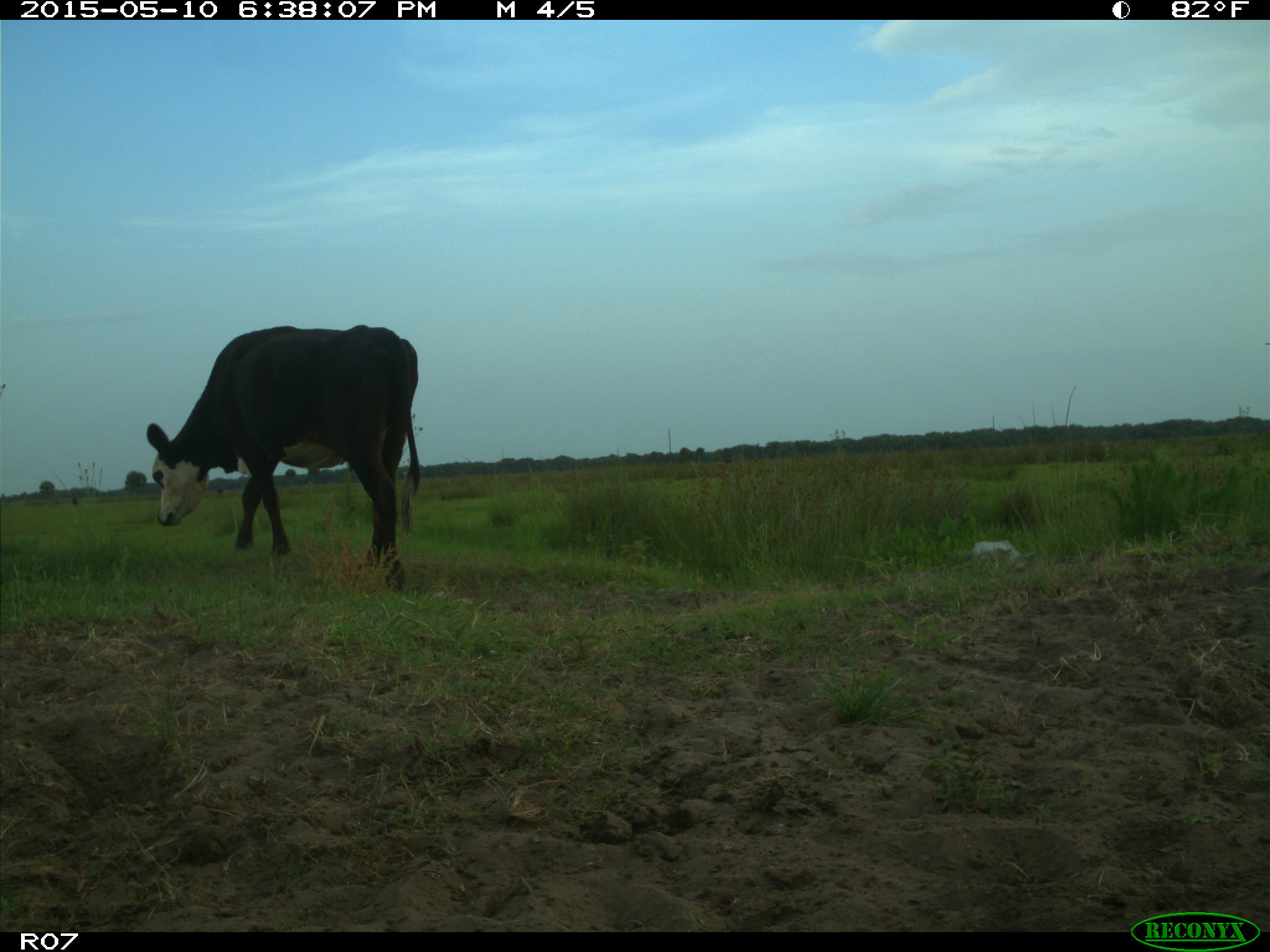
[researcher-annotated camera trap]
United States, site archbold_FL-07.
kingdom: Animalia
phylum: Chordata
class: Mammalia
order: Artiodactyla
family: Bovidae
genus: Bos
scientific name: Bos taurus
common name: domestic cow